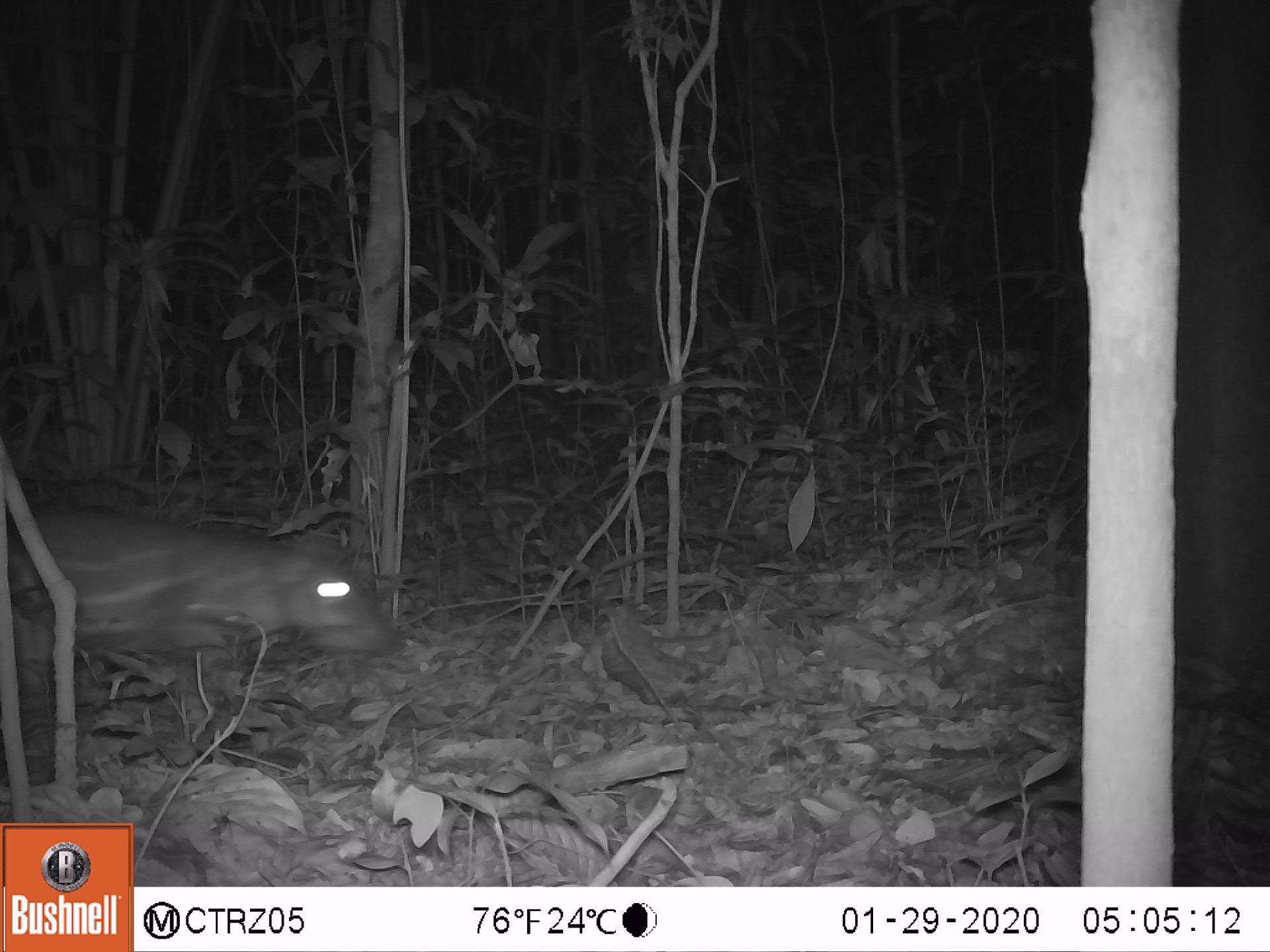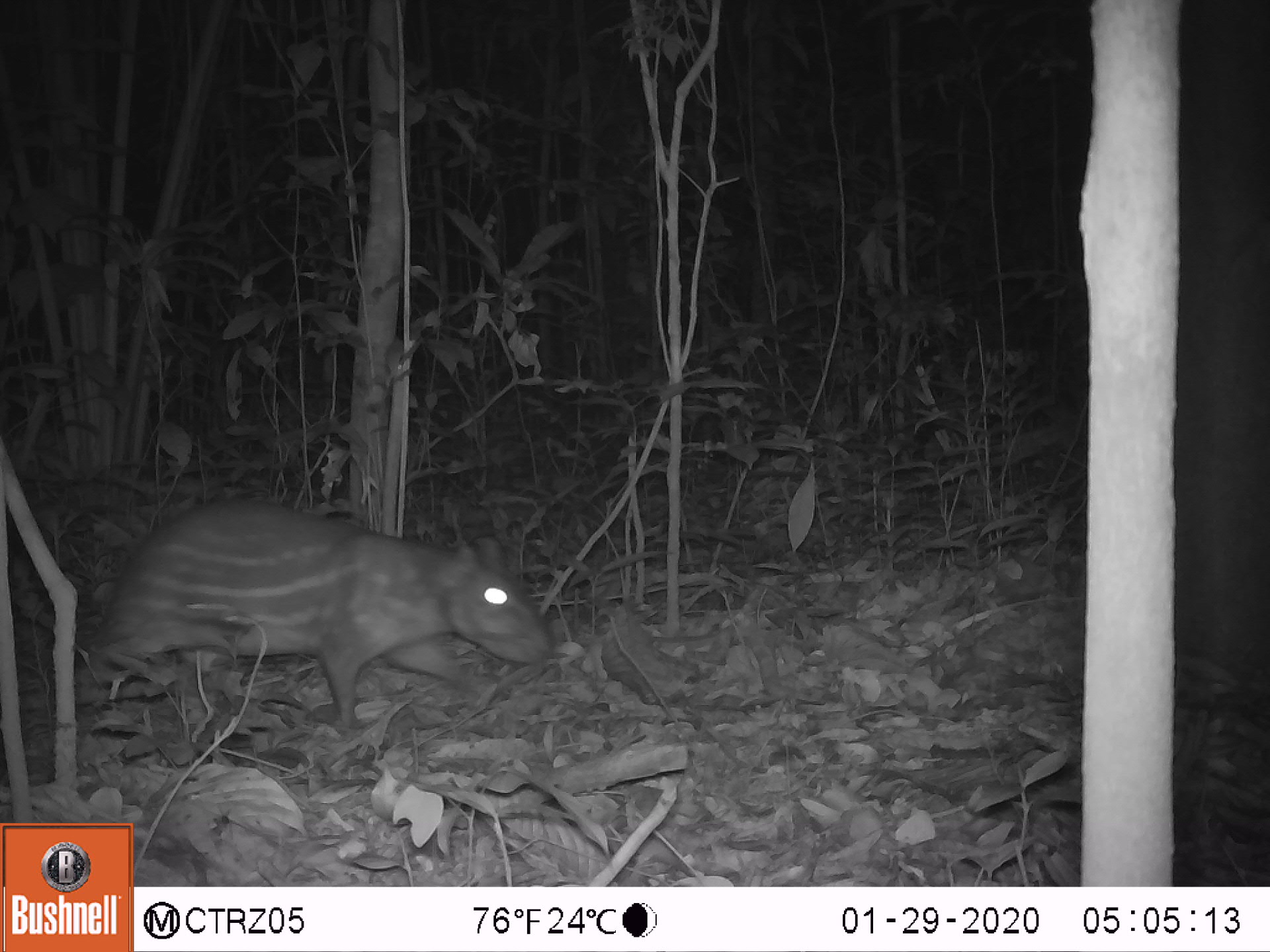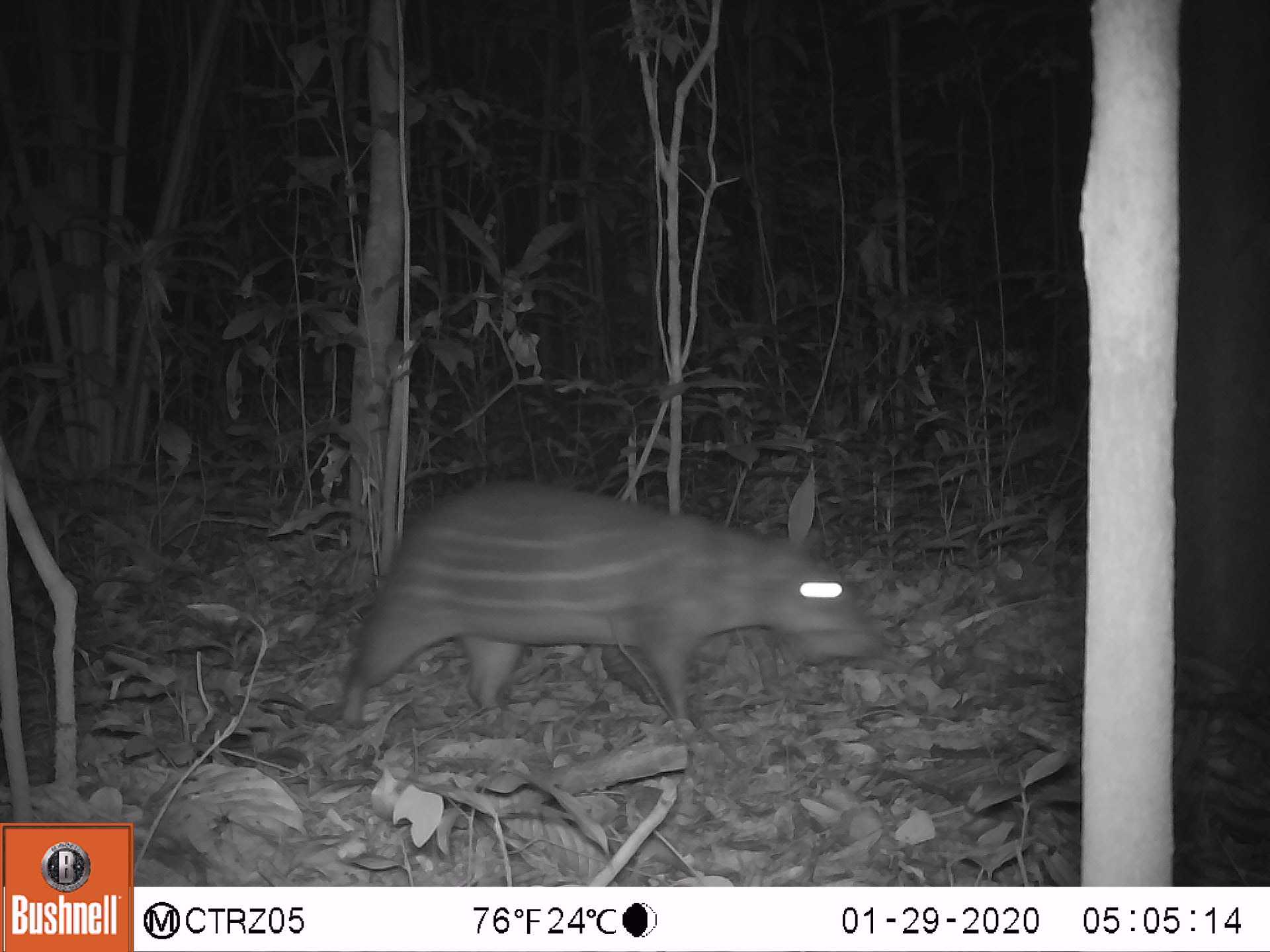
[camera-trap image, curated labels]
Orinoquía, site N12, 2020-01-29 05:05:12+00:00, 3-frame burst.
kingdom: Animalia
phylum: Chordata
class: Mammalia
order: Rodentia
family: Cuniculidae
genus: Cuniculus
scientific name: Cuniculus paca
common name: spotted paca